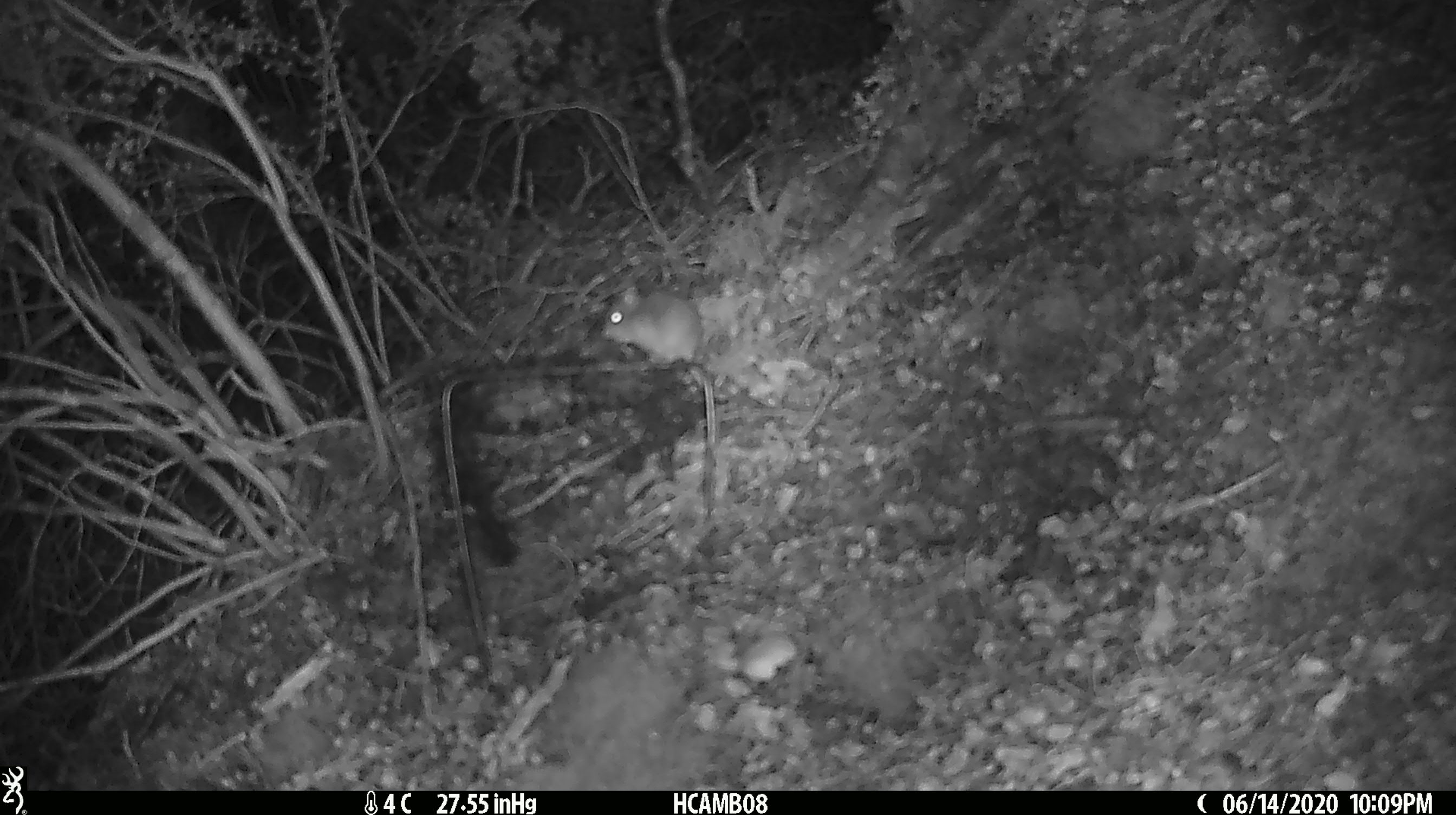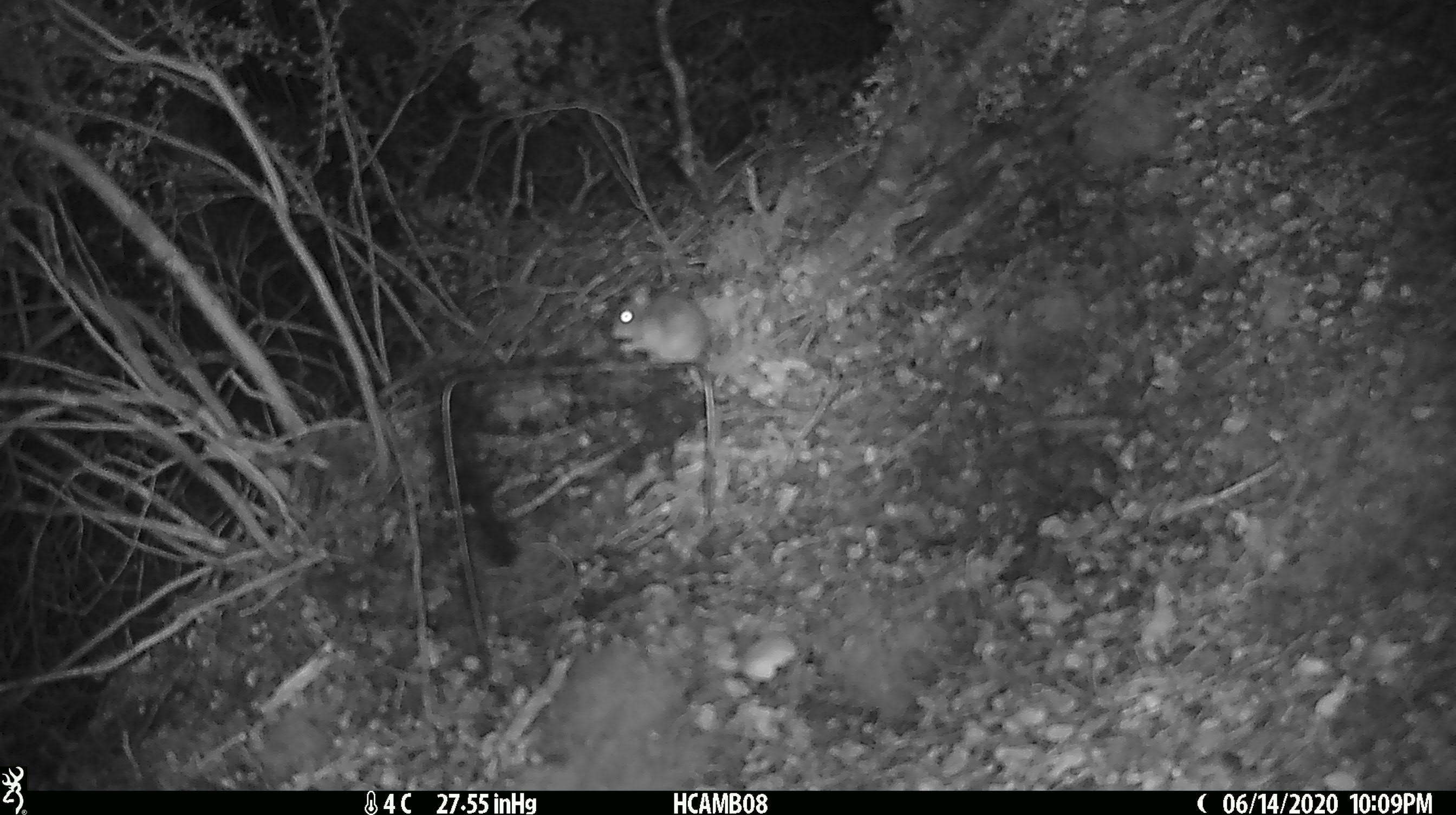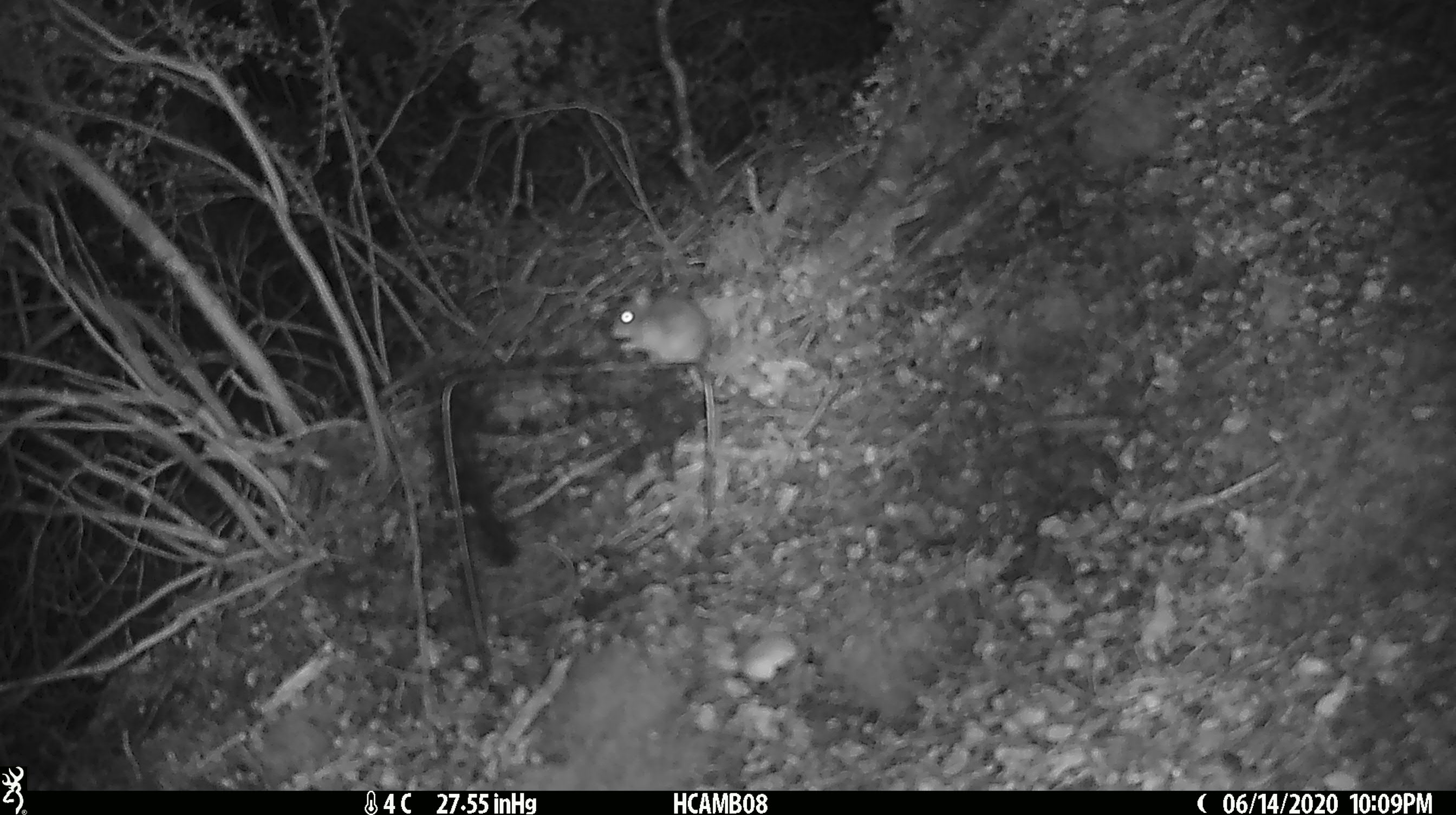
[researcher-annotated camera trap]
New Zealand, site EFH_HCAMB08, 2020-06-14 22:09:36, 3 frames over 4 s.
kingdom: Animalia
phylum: Chordata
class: Mammalia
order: Rodentia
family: Muridae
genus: Mus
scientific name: Mus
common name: mouse